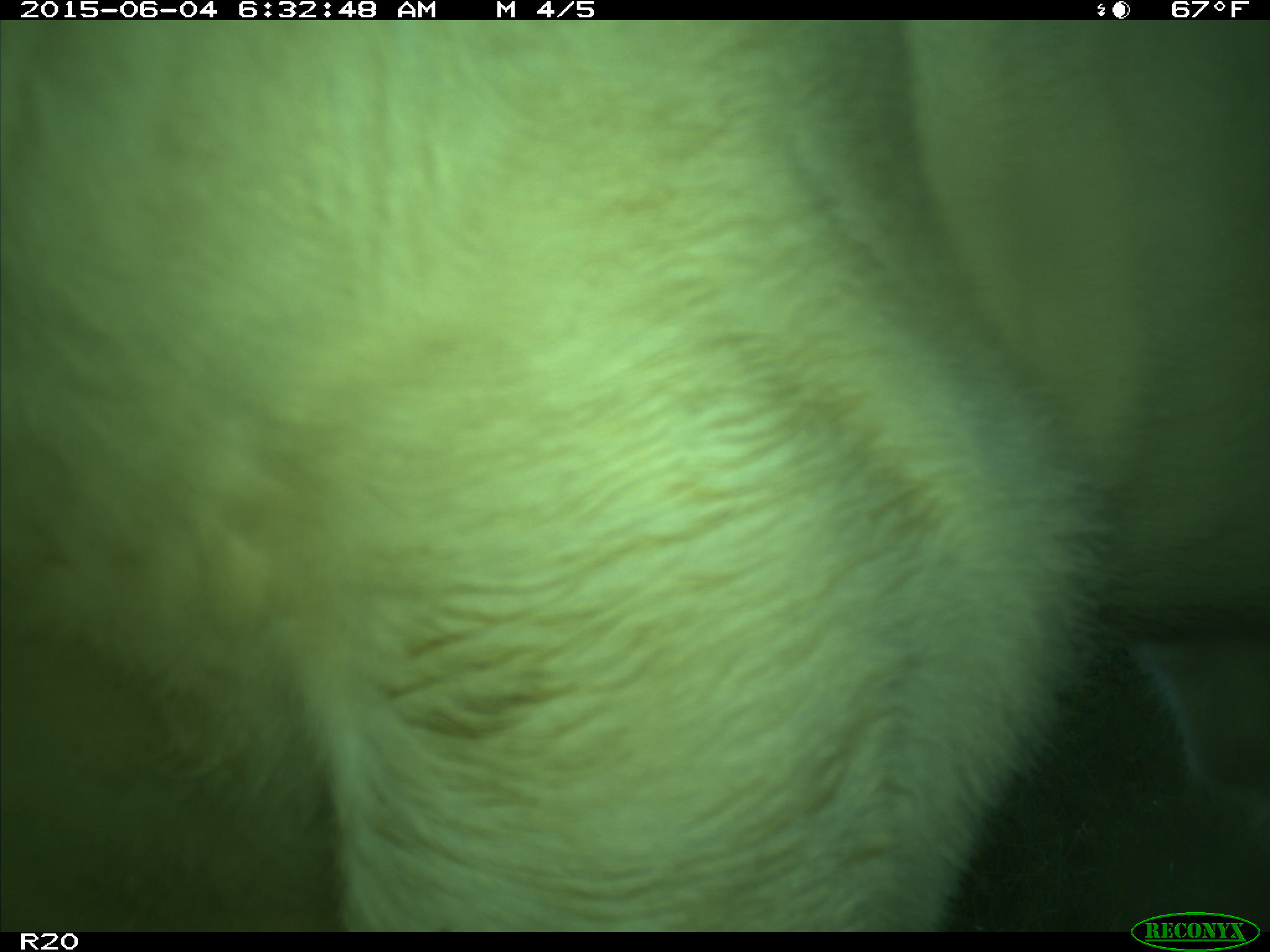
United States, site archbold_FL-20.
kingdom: Animalia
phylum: Chordata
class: Mammalia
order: Artiodactyla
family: Bovidae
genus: Bos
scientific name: Bos taurus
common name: domestic cow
Bos taurus (domestic cow).